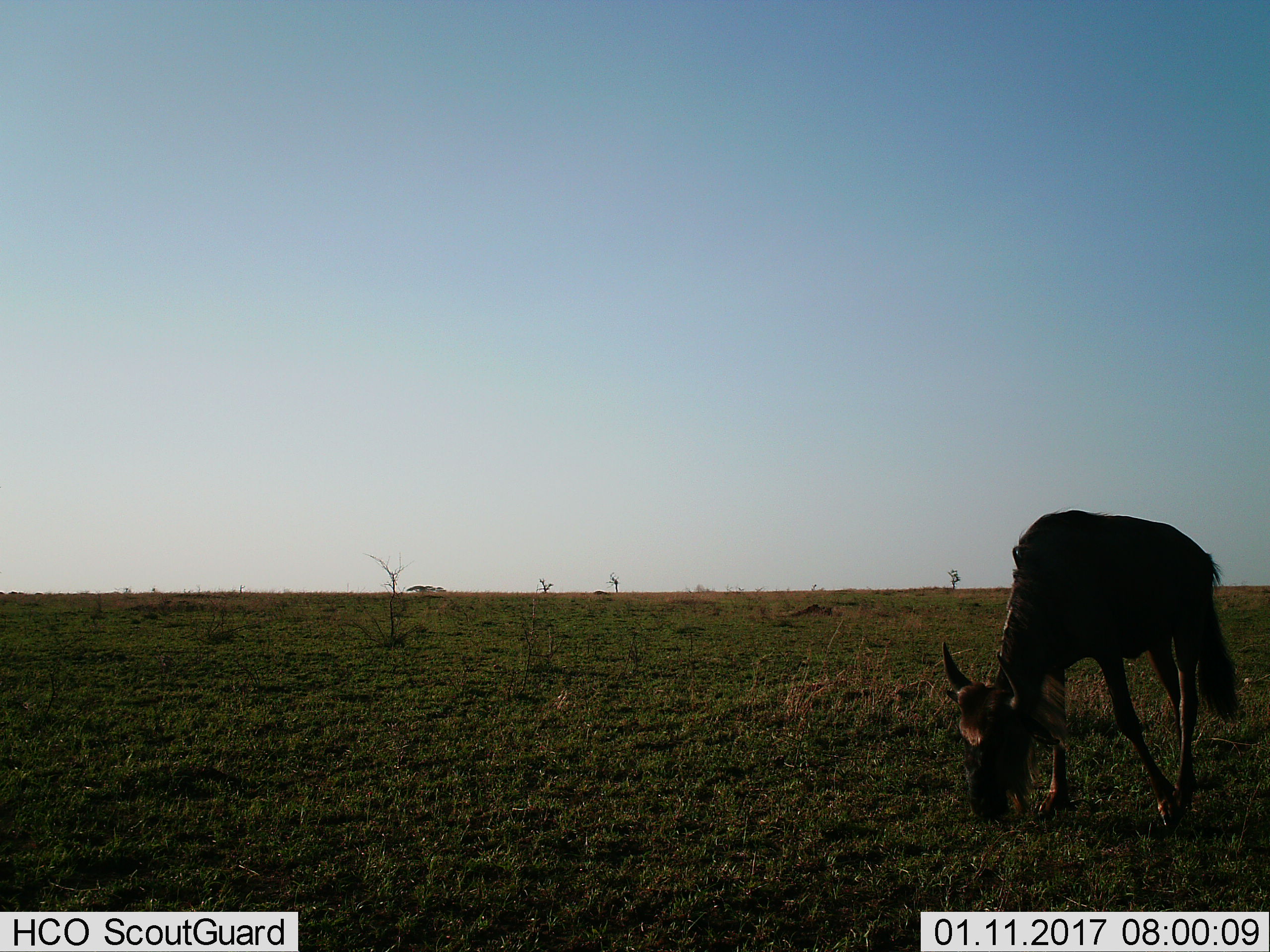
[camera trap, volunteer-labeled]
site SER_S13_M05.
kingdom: Animalia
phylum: Chordata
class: Mammalia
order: Artiodactyla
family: Bovidae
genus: Connochaetes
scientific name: Connochaetes taurinus taurinus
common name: blue wildebeest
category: wildebeestblue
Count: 1.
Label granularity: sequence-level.